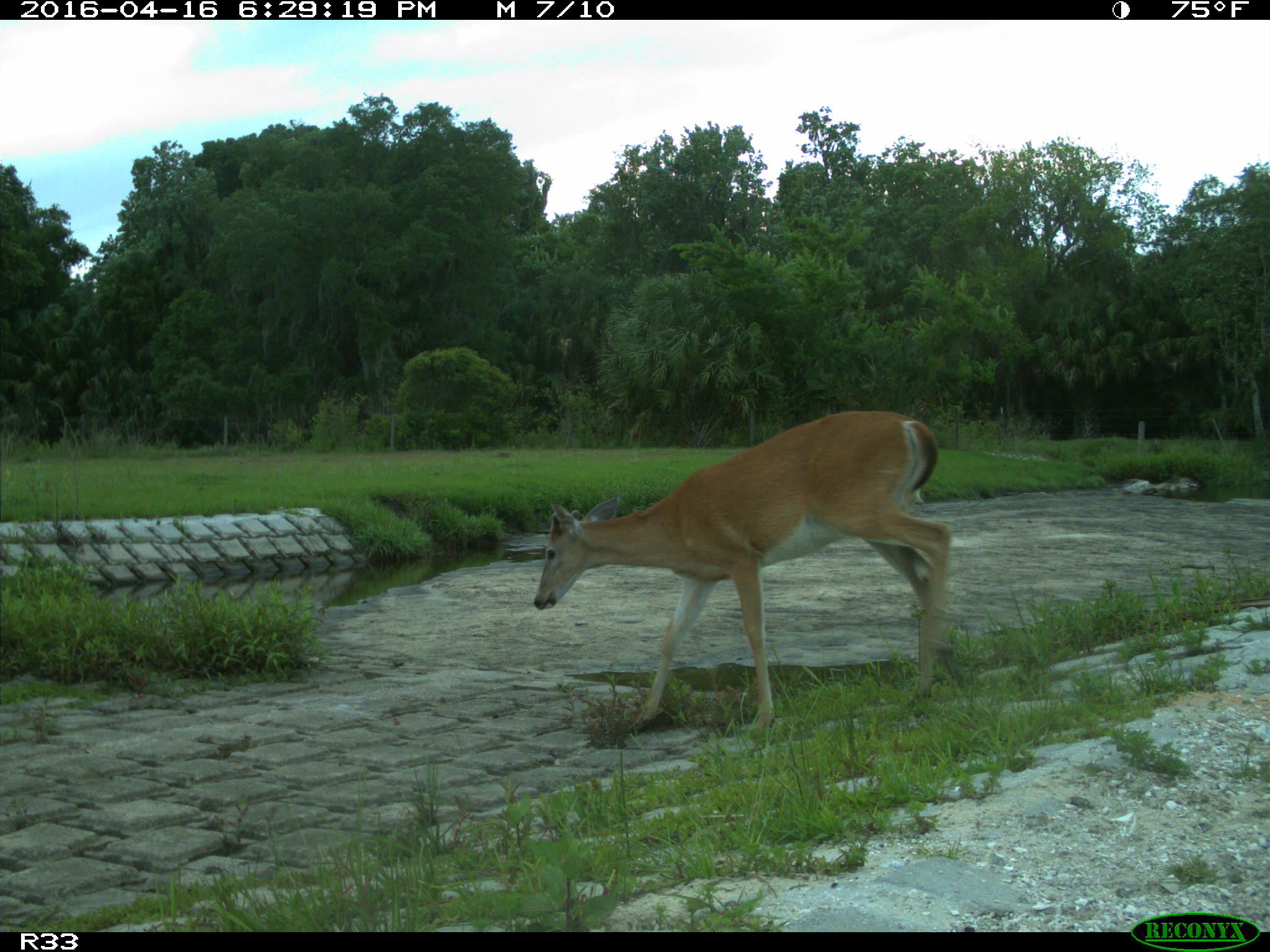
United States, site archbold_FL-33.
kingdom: Animalia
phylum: Chordata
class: Mammalia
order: Artiodactyla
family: Cervidae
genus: Odocoileus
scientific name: Odocoileus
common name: deer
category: unidentified deer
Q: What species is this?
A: Unidentified deer (deer) (Odocoileus).